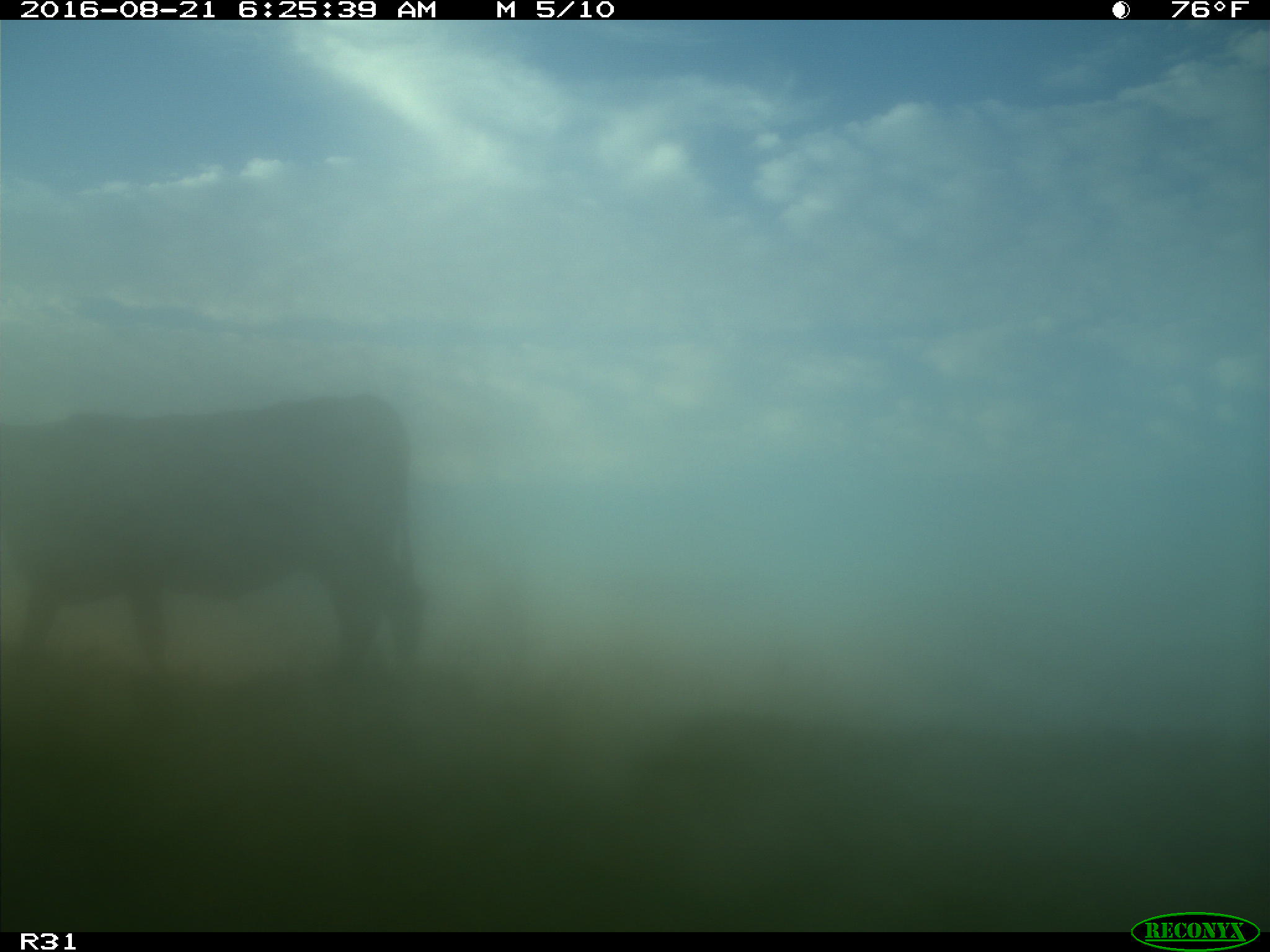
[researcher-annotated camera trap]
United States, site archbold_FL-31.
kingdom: Animalia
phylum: Chordata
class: Mammalia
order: Artiodactyla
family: Bovidae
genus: Bos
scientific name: Bos taurus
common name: domestic cow